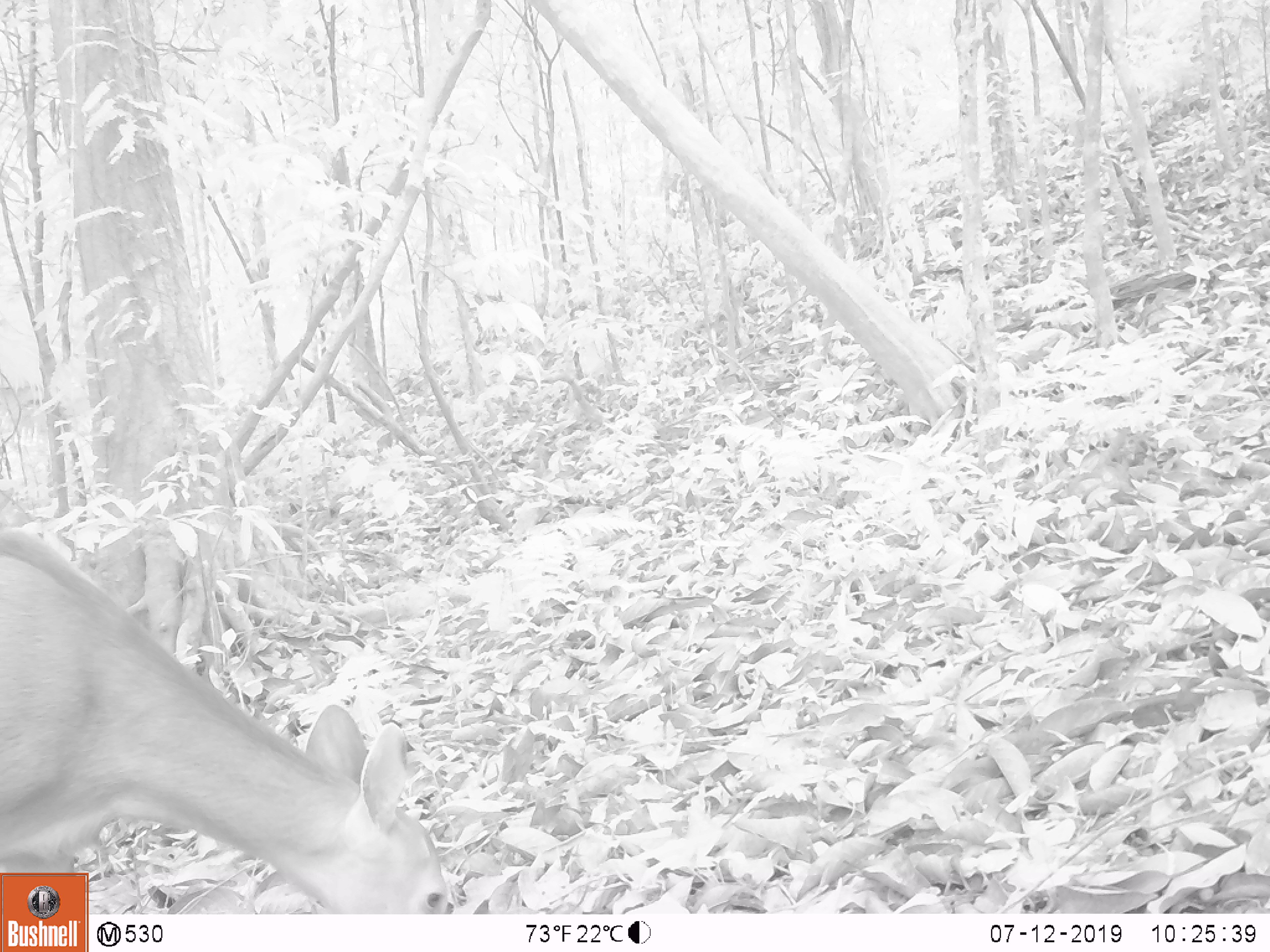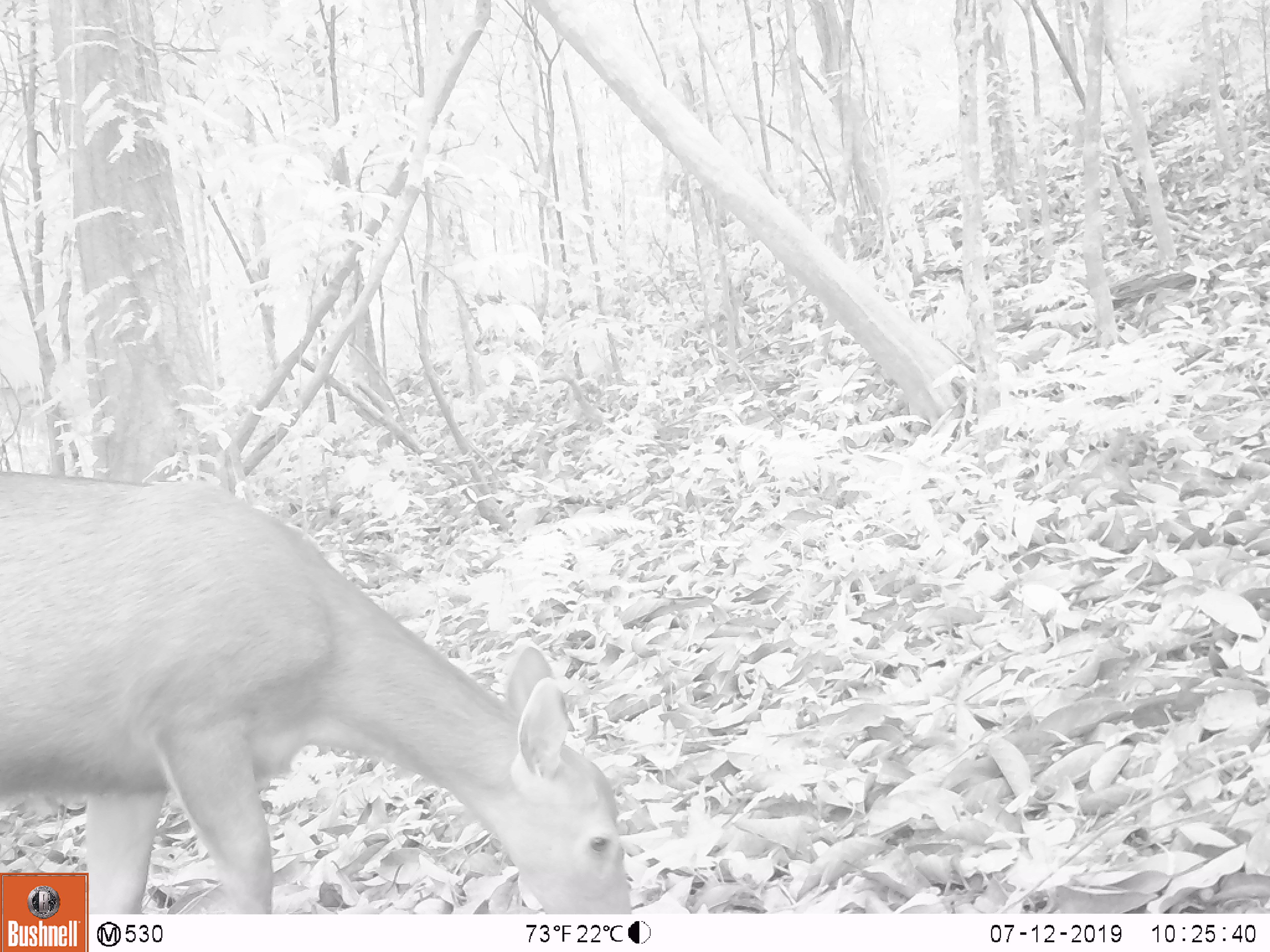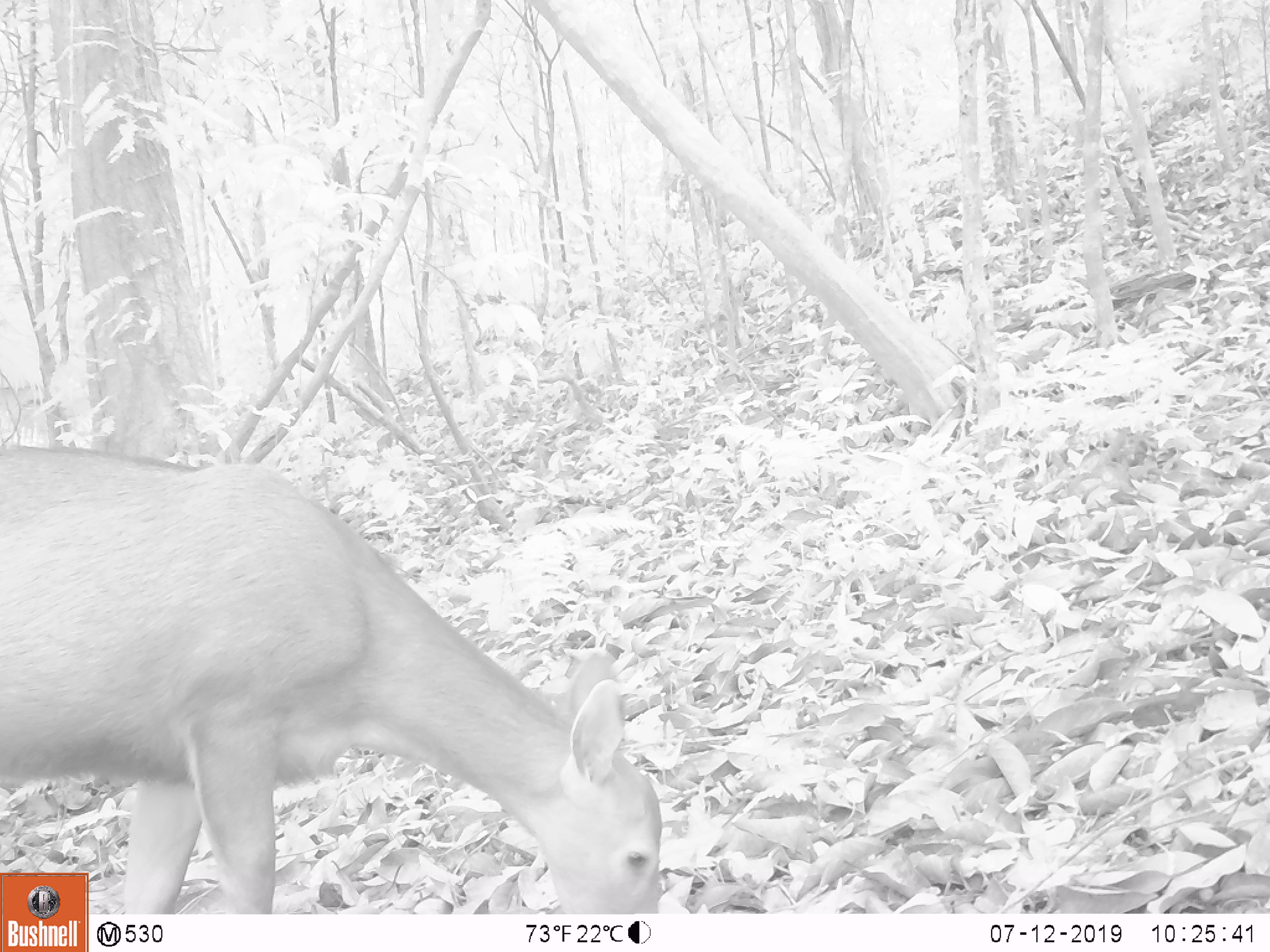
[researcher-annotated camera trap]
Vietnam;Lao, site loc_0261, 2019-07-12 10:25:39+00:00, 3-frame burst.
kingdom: Animalia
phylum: Chordata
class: Mammalia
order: Artiodactyla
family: Cervidae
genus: Rusa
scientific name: Rusa unicolor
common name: sambar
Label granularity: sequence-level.